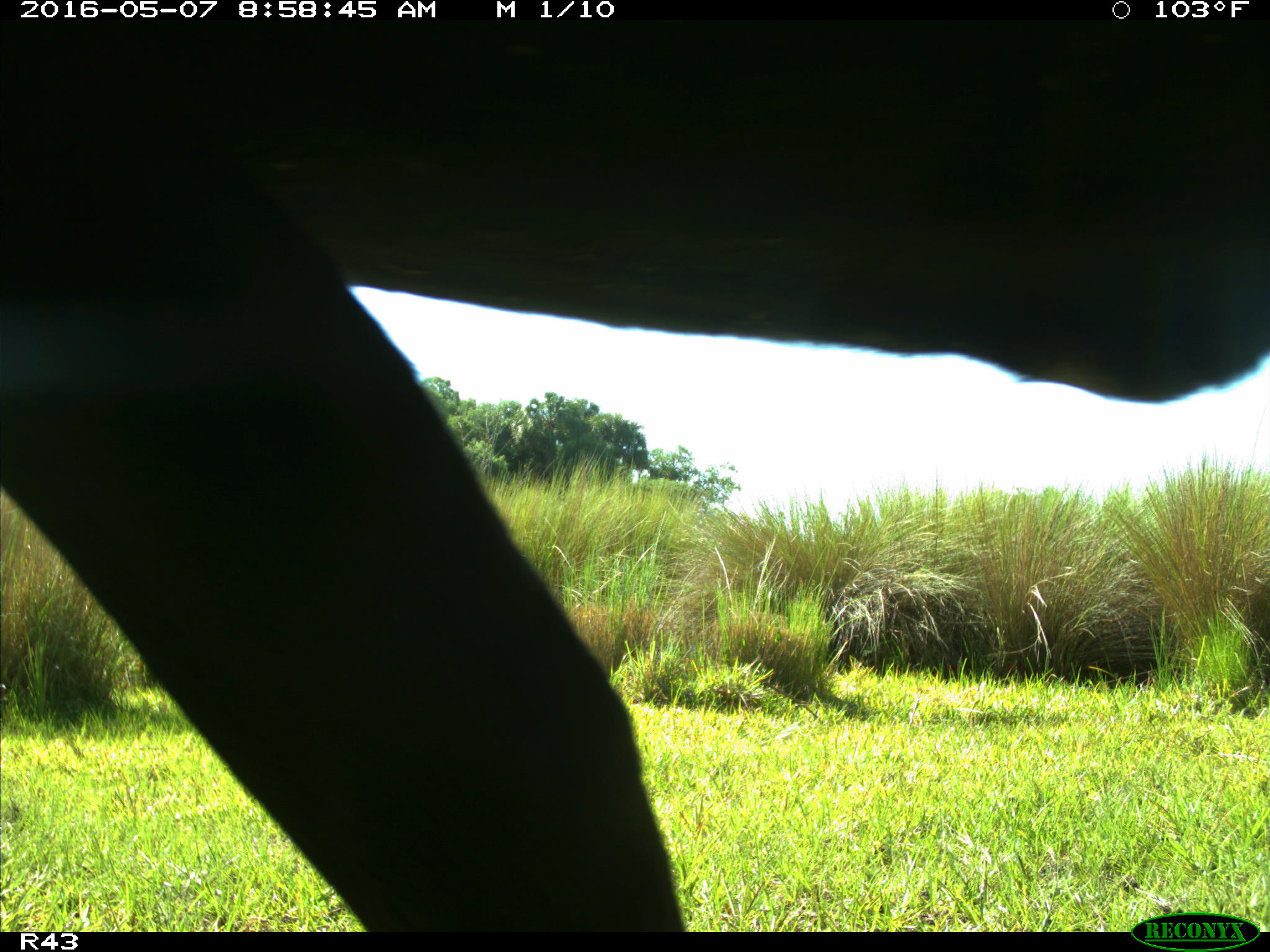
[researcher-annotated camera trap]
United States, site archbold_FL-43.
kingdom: Animalia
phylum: Chordata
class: Mammalia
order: Artiodactyla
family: Bovidae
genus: Bos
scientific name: Bos taurus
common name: domestic cow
Bos taurus (domestic cow).